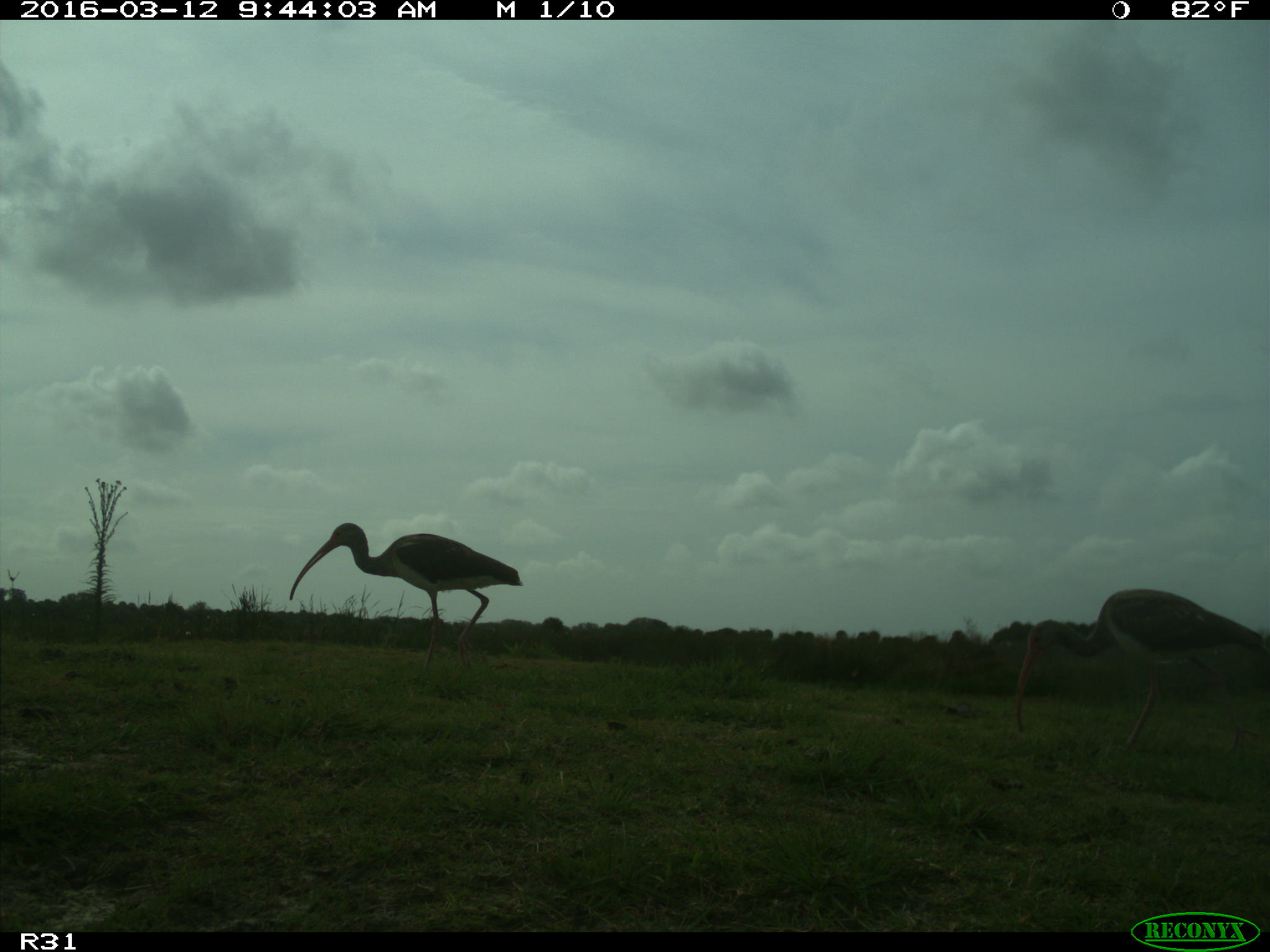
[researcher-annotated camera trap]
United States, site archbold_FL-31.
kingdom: Animalia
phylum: Chordata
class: Aves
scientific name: Aves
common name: birds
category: unidentified bird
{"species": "unidentified bird (birds) (Aves)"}